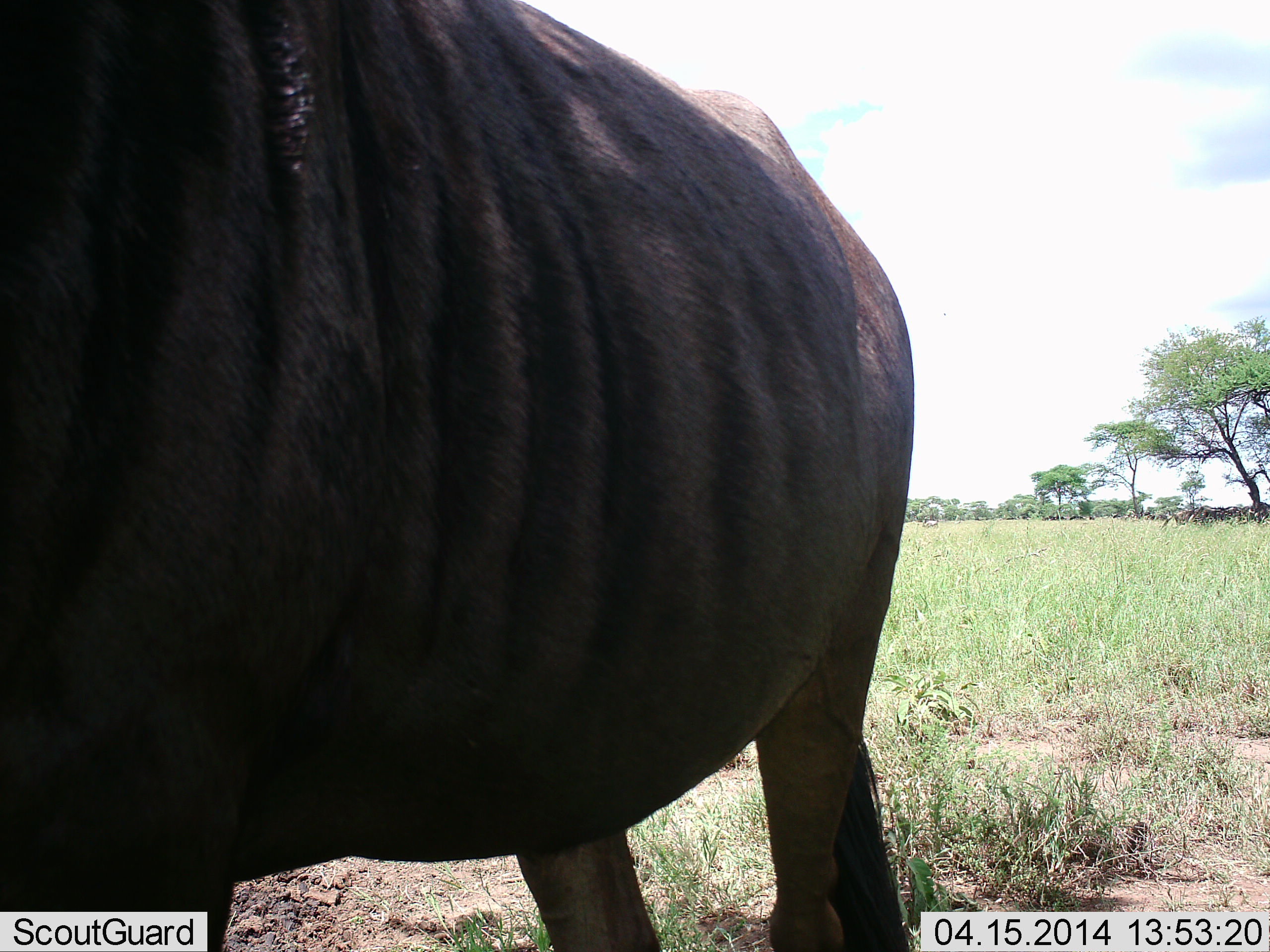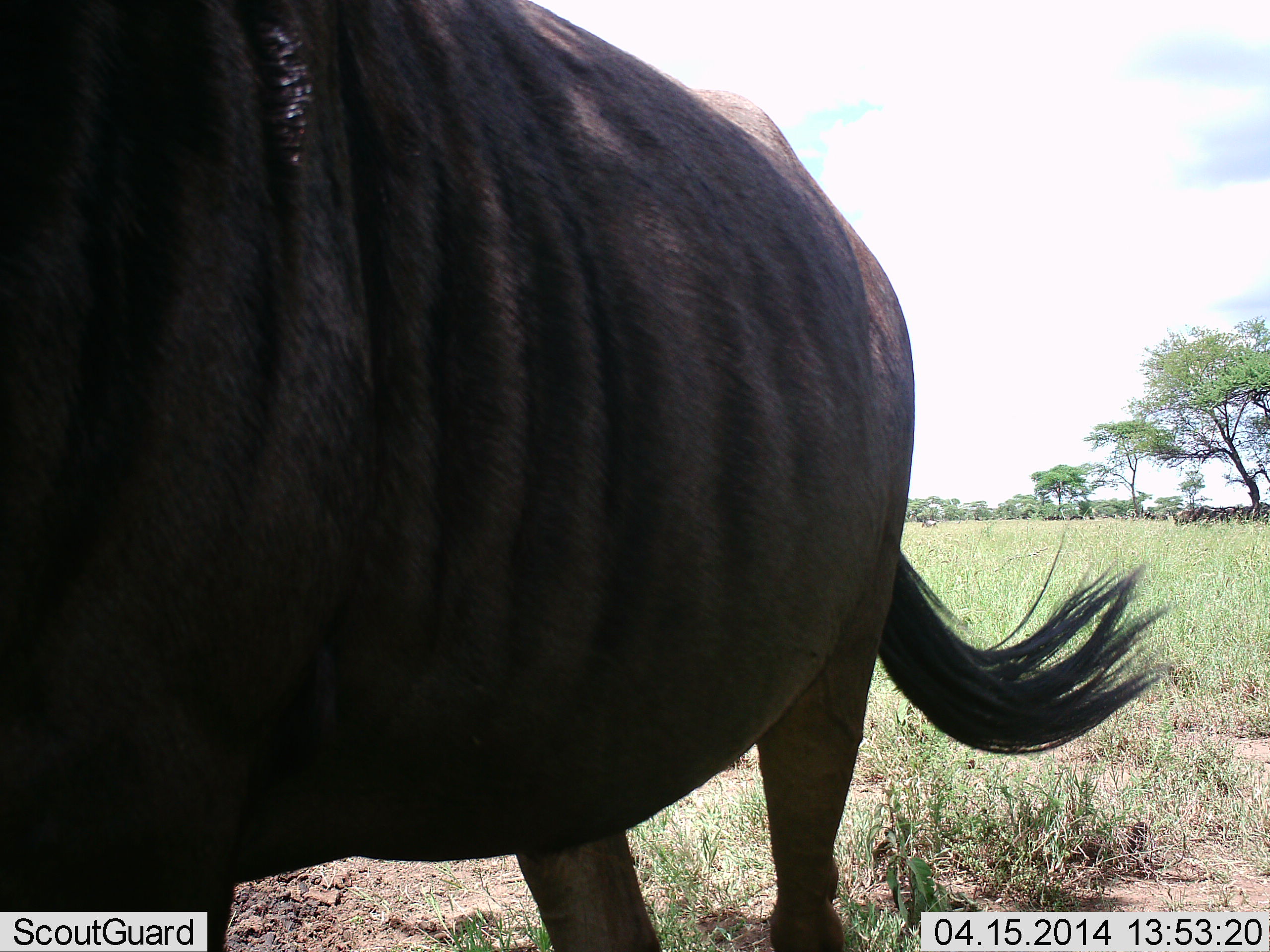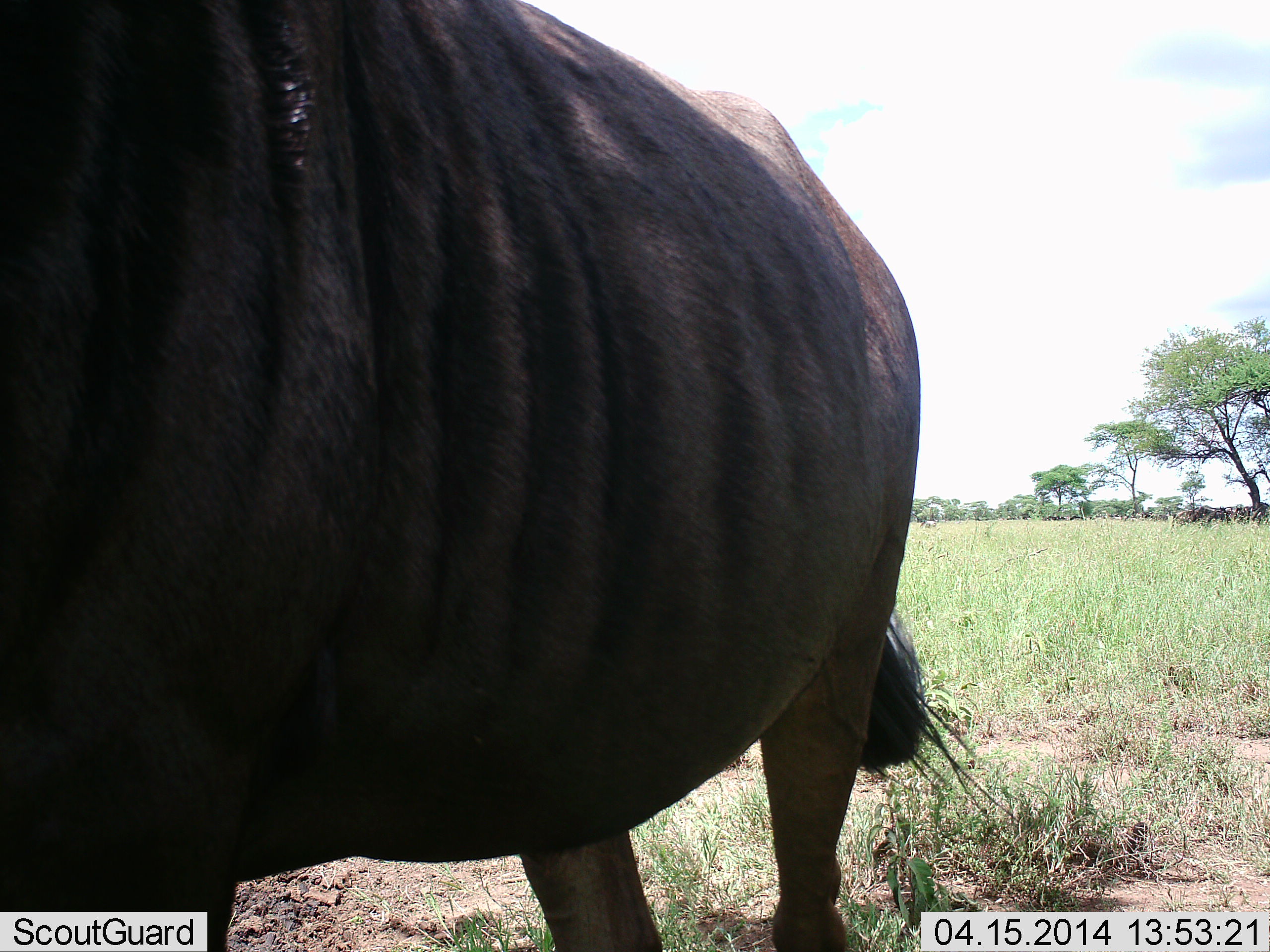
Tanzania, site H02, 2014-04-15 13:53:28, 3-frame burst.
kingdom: Animalia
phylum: Chordata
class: Mammalia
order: Artiodactyla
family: Bovidae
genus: Connochaetes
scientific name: Connochaetes taurinus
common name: blue wildebeest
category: wildebeest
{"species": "wildebeest (blue wildebeest) (Connochaetes taurinus)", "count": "1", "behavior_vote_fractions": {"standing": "90%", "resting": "10%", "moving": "0%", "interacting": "0%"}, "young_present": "0%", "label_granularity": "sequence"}